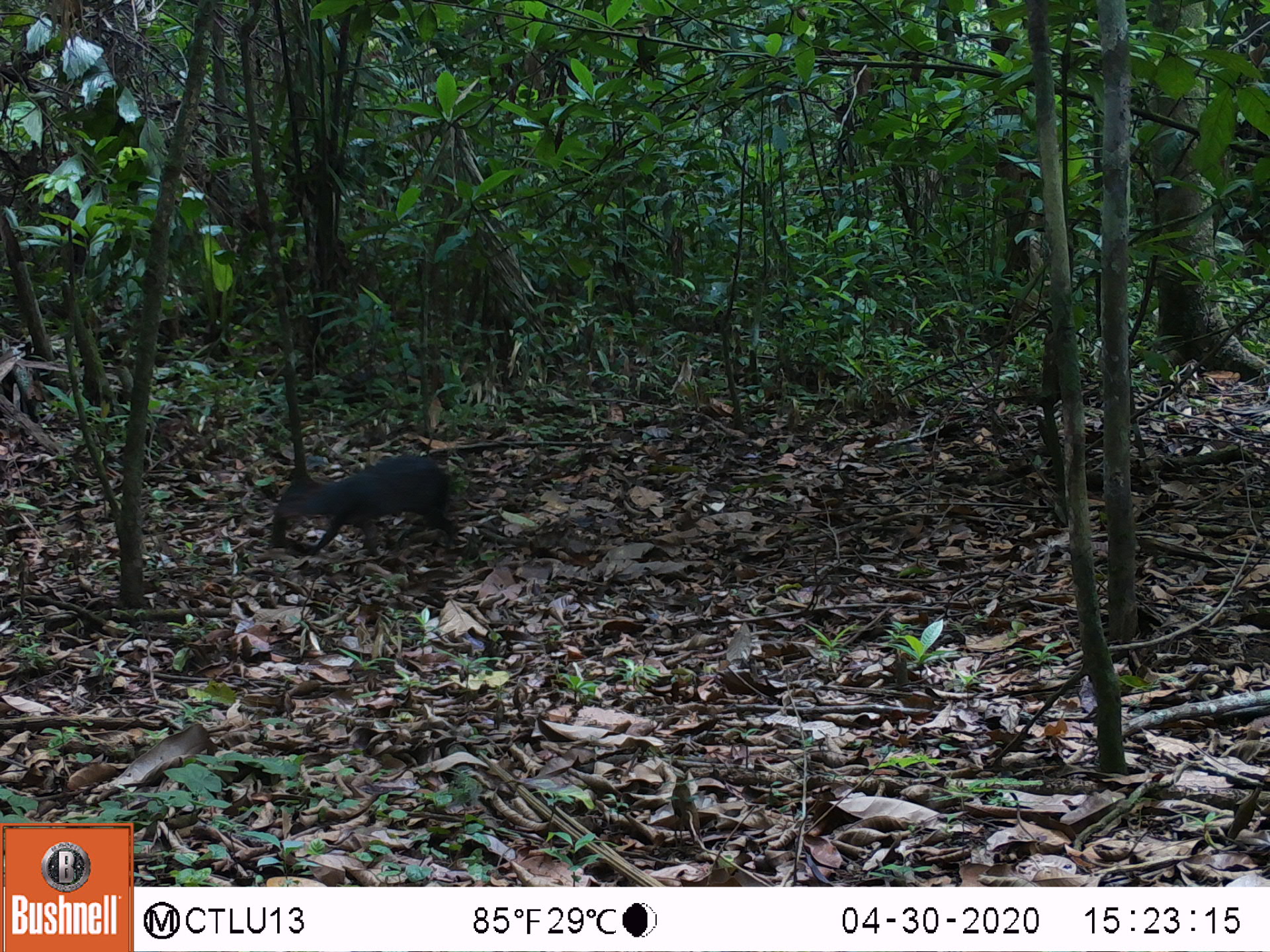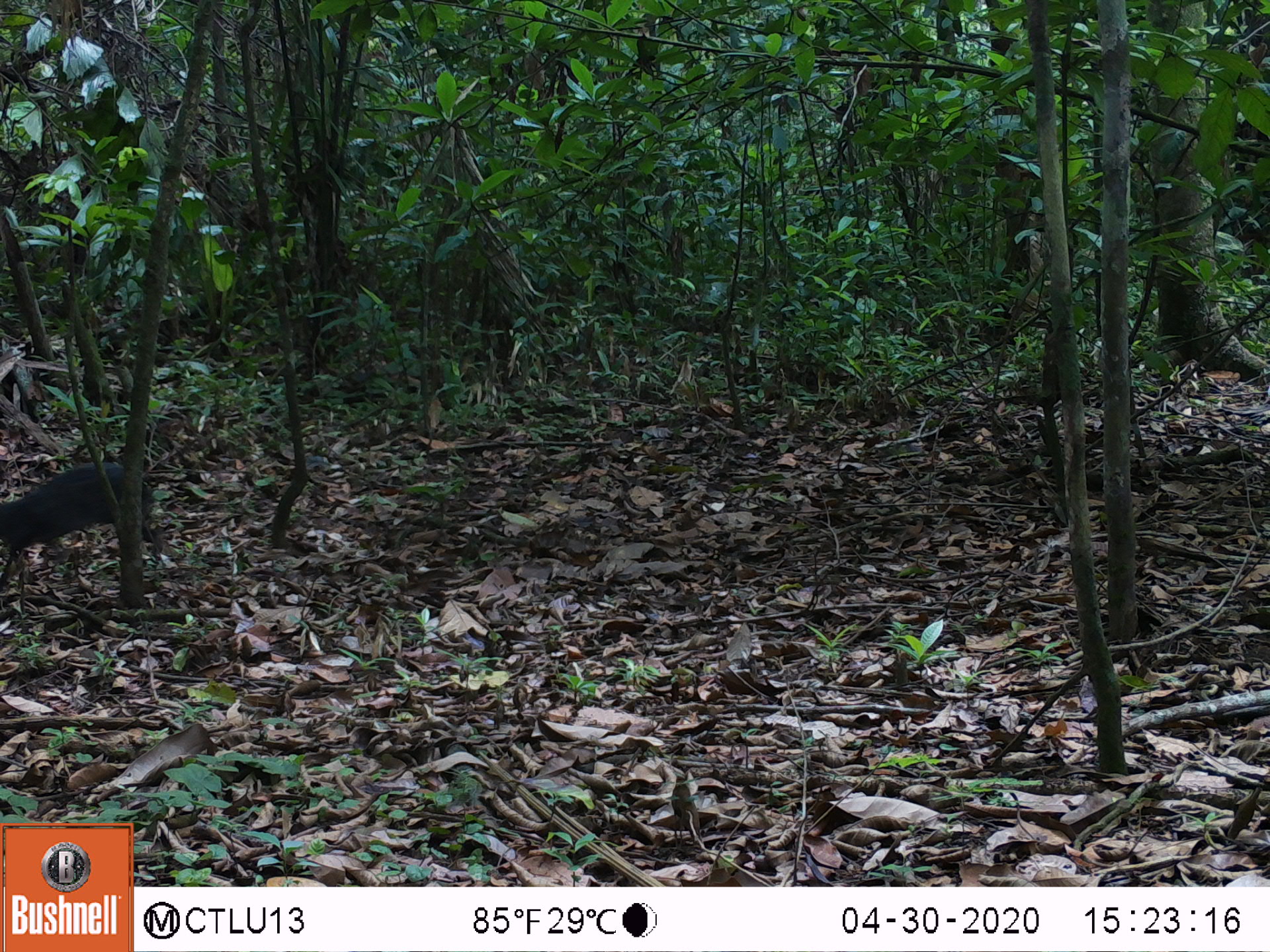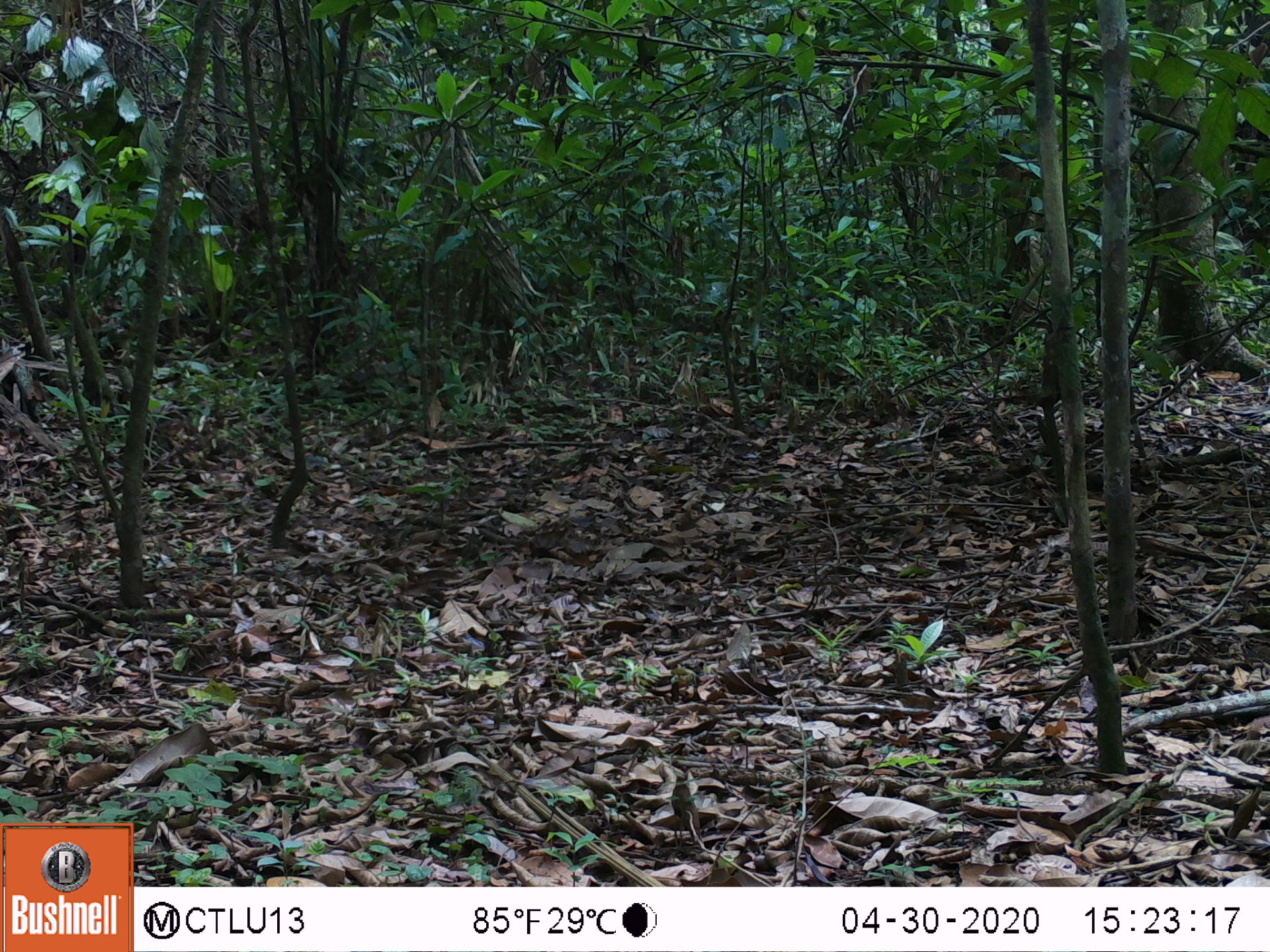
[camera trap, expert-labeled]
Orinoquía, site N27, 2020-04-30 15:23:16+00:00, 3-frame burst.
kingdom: Animalia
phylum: Chordata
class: Mammalia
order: Rodentia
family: Dasyproctidae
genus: Dasyprocta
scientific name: Dasyprocta fuliginosa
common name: black agouti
Black agouti (Dasyprocta fuliginosa).